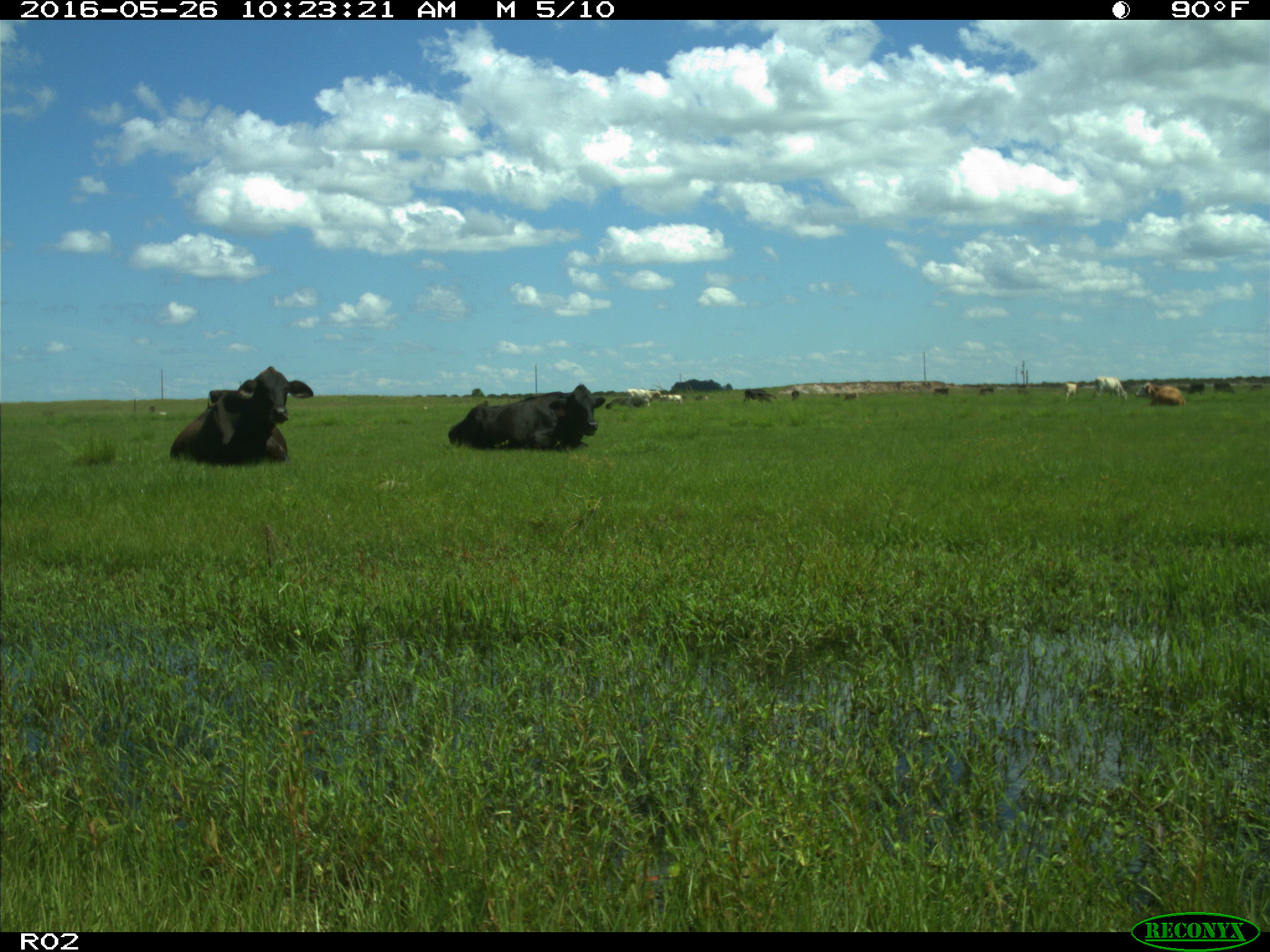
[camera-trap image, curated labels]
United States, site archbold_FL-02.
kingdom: Animalia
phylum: Chordata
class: Mammalia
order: Artiodactyla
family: Bovidae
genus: Bos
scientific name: Bos taurus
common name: domestic cow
Bos taurus (domestic cow).